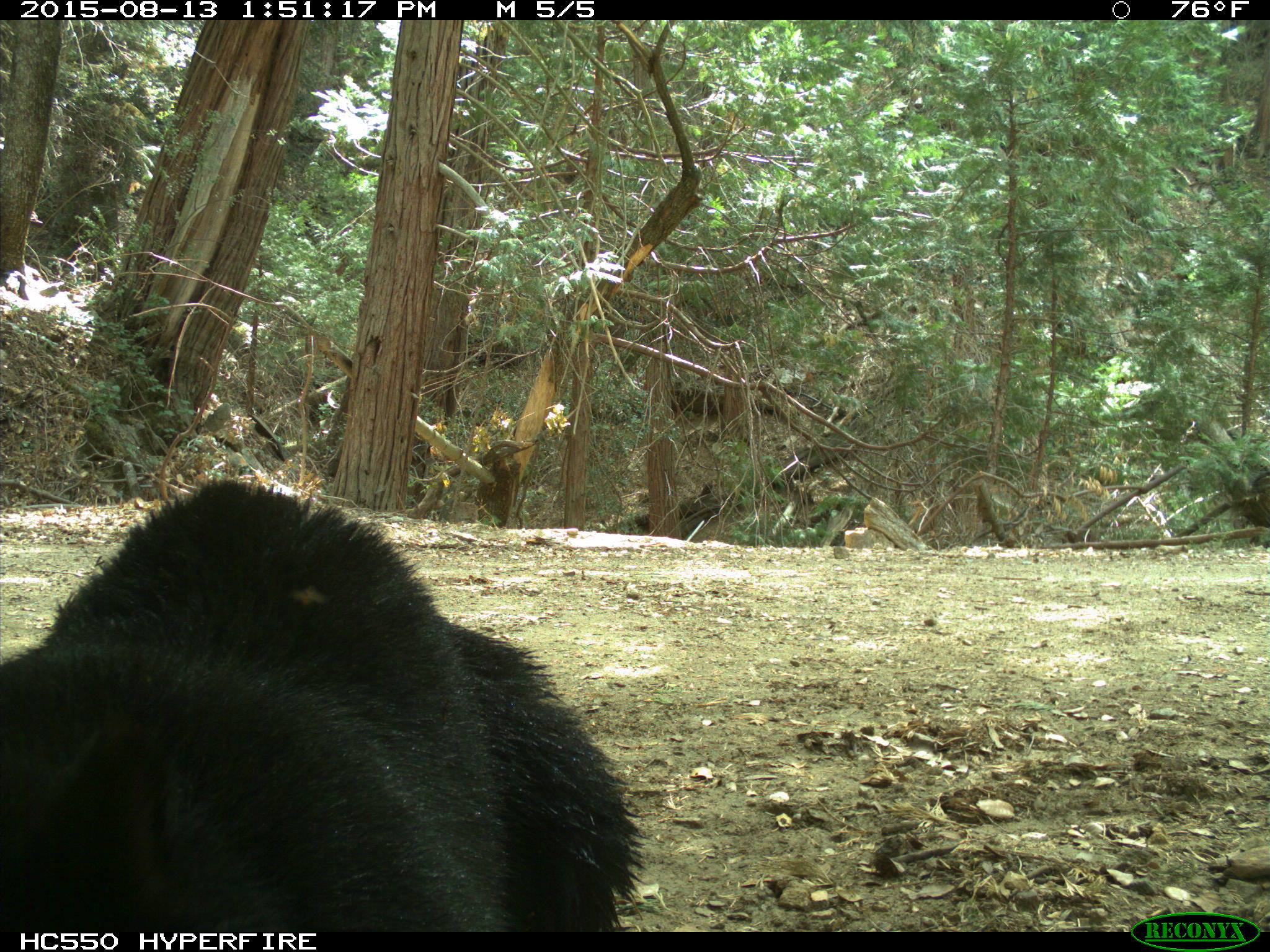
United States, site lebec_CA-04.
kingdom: Animalia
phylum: Chordata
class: Mammalia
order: Carnivora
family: Ursidae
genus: Ursus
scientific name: Ursus americanus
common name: american black bear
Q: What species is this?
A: Ursus americanus (american black bear).